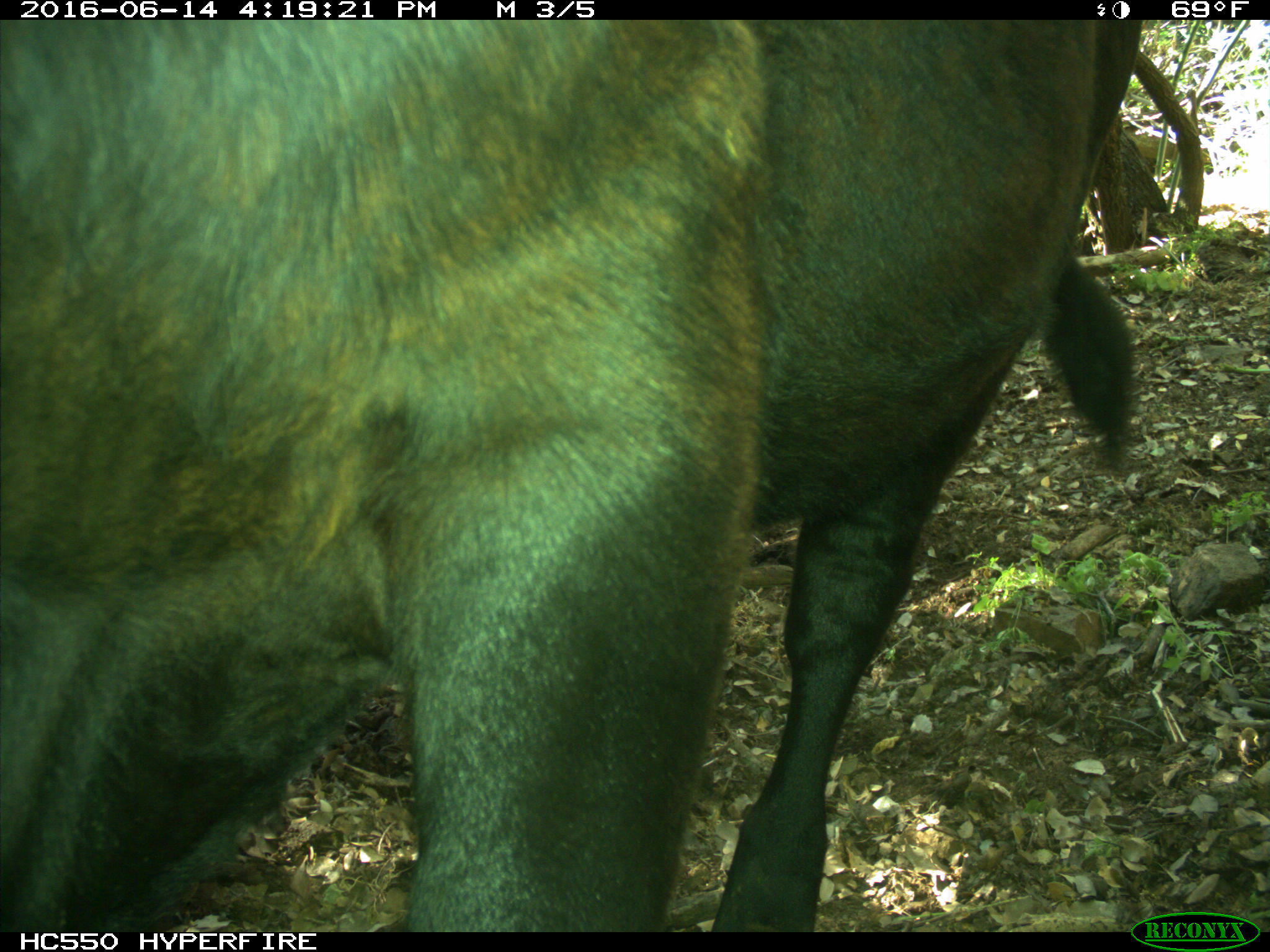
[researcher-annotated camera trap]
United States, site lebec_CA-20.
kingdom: Animalia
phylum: Chordata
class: Mammalia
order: Artiodactyla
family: Bovidae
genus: Bos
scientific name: Bos taurus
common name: domestic cow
Bos taurus (domestic cow).